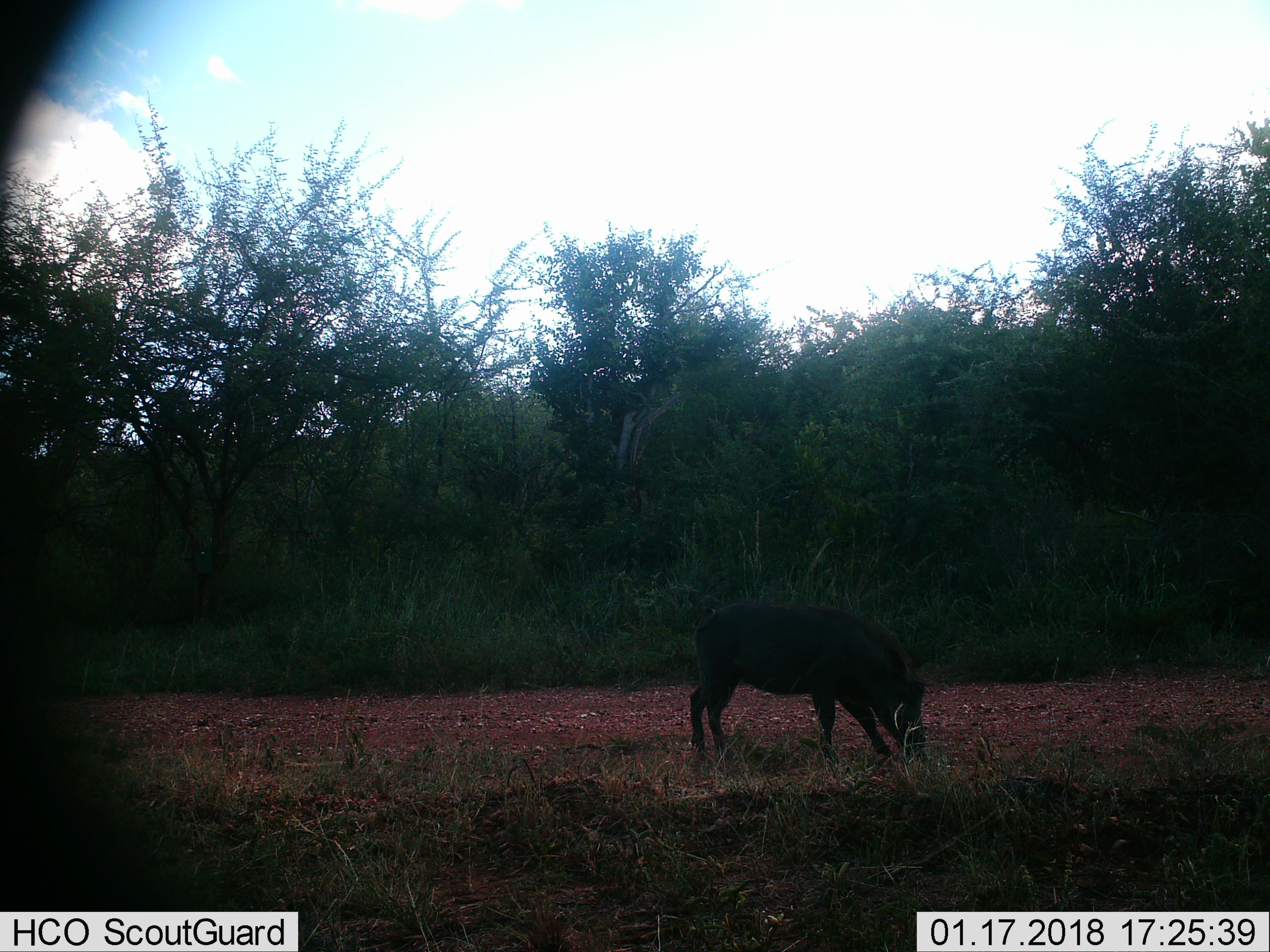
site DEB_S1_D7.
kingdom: Animalia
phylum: Chordata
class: Mammalia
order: Artiodactyla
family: Suidae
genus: Phacochoerus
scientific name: Phacochoerus africanus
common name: warthog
Warthog (Phacochoerus africanus), count 1. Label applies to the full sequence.